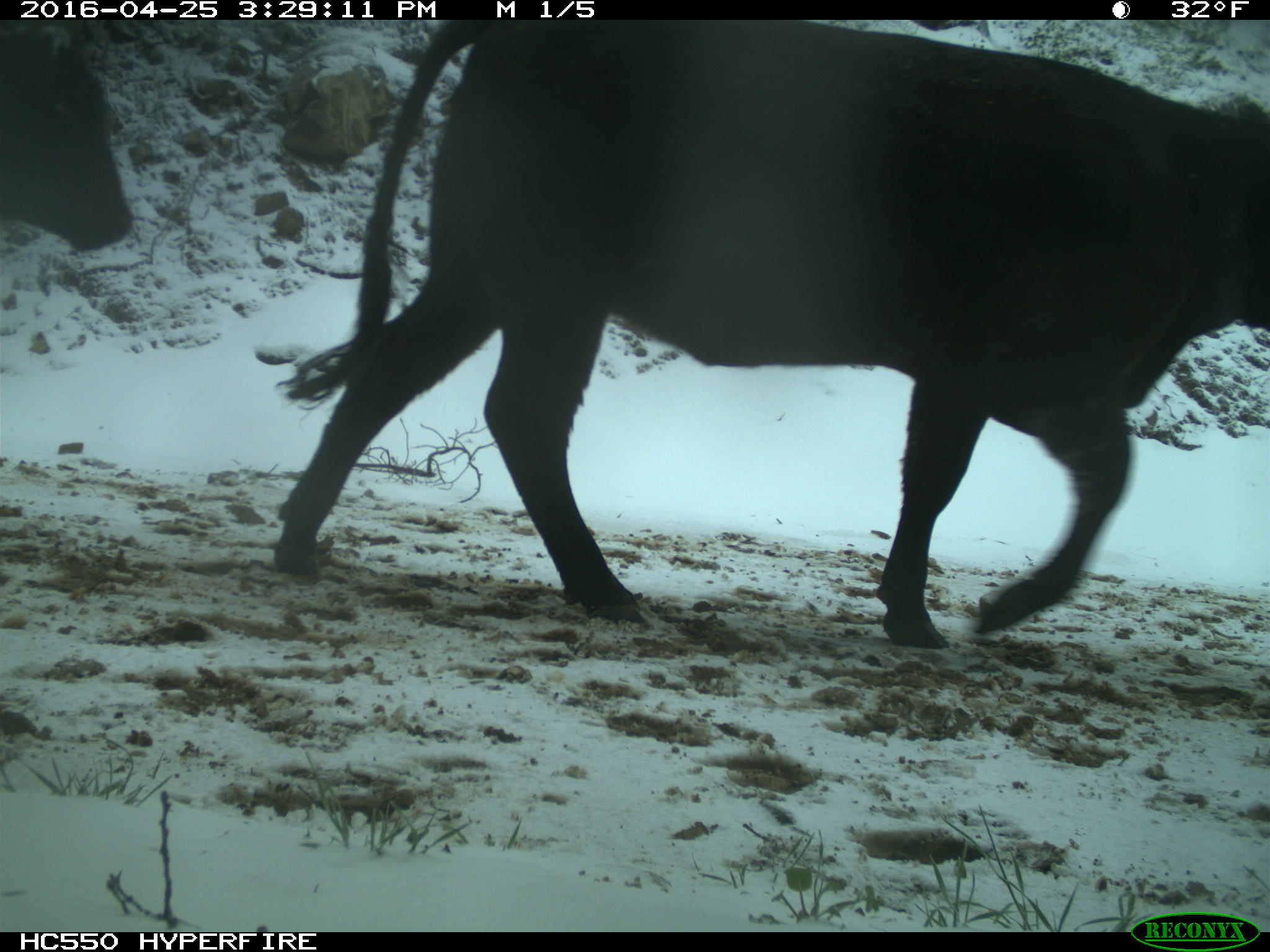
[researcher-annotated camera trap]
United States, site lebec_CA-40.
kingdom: Animalia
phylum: Chordata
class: Mammalia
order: Artiodactyla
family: Bovidae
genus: Bos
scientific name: Bos taurus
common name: domestic cow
Bos taurus (domestic cow).